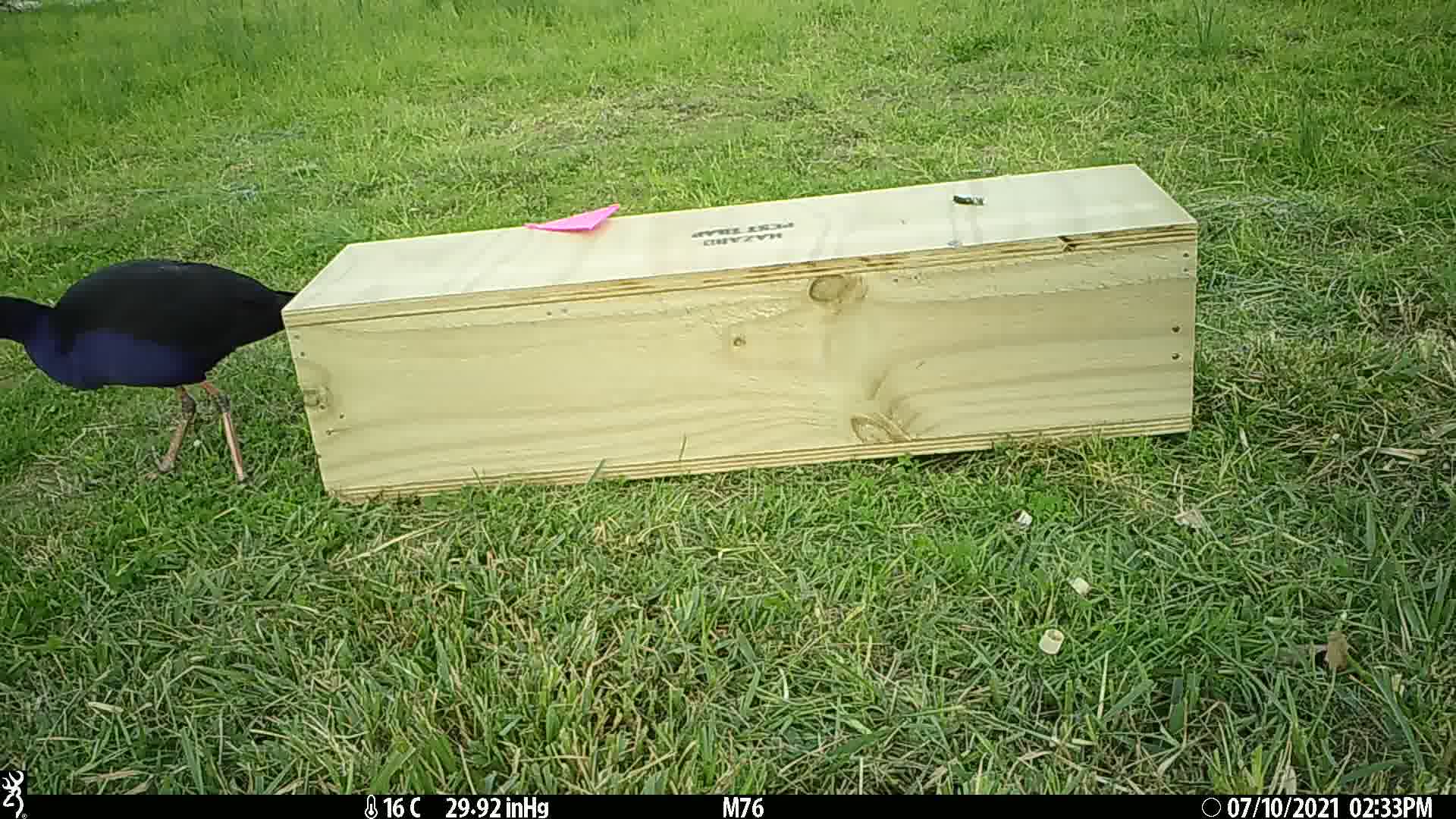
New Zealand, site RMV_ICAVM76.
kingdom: Animalia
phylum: Chordata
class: Aves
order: Gruiformes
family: Rallidae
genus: Porphyrio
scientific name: Porphyrio melanotus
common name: australasian swamphen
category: pukeko